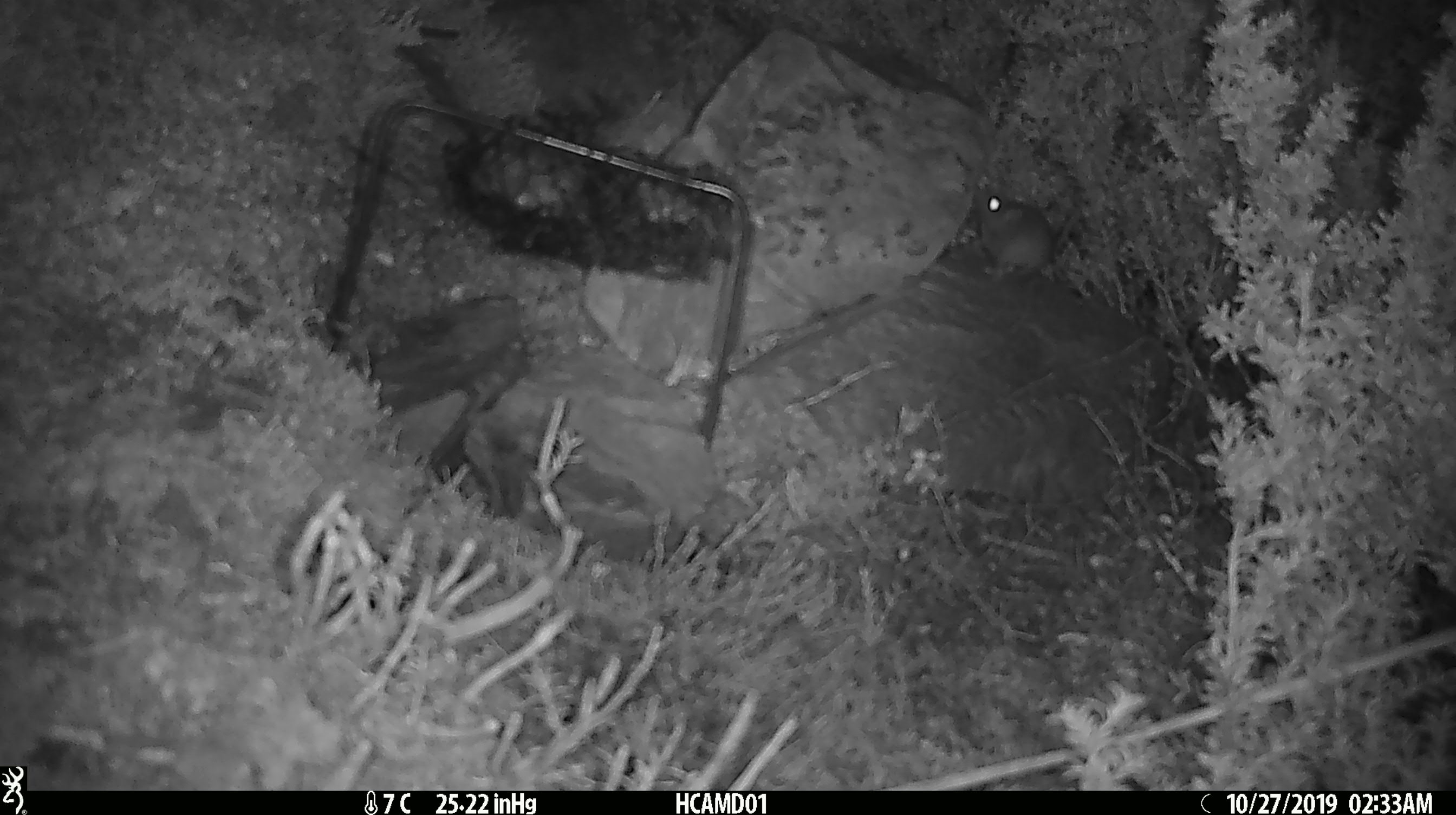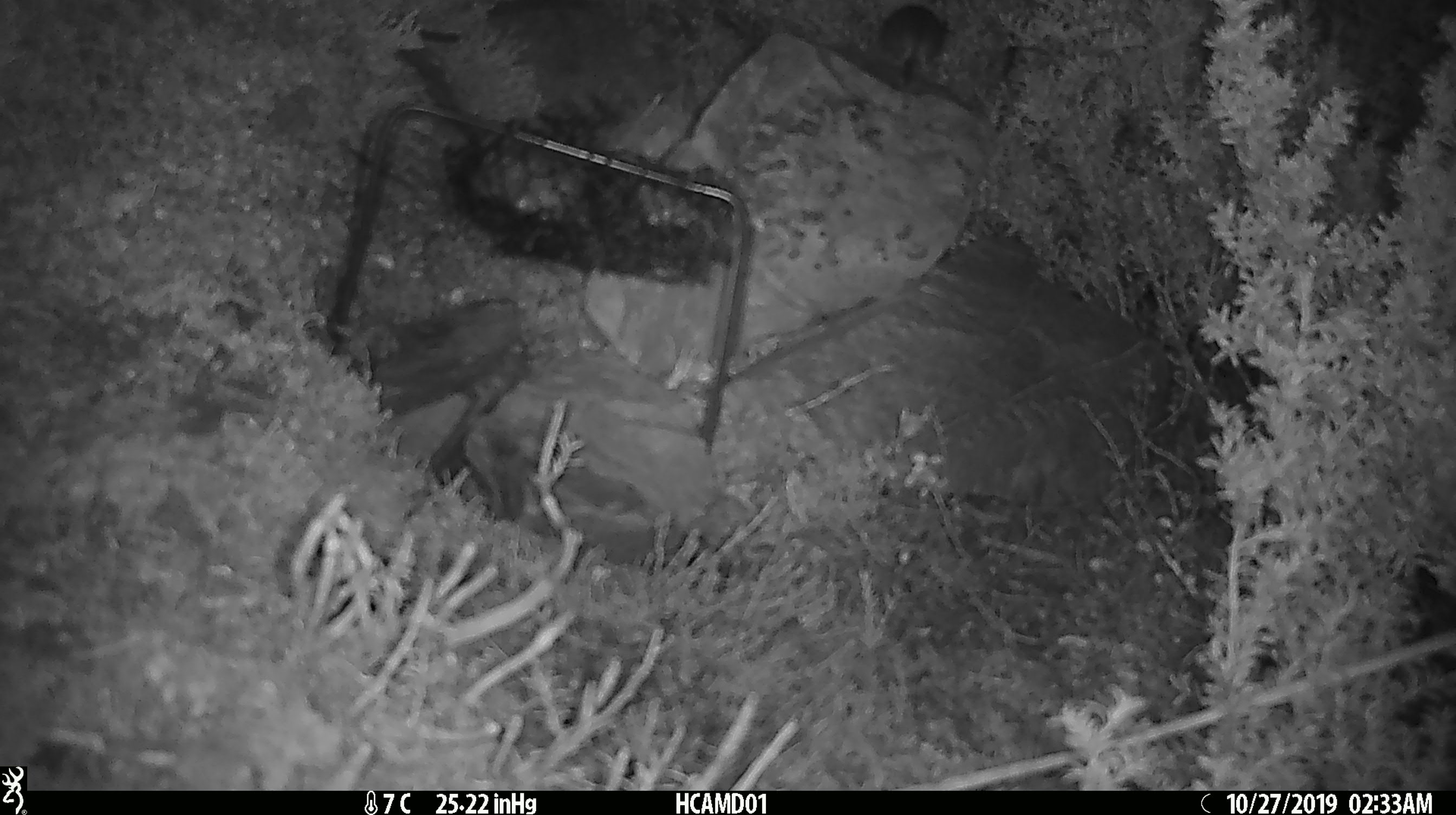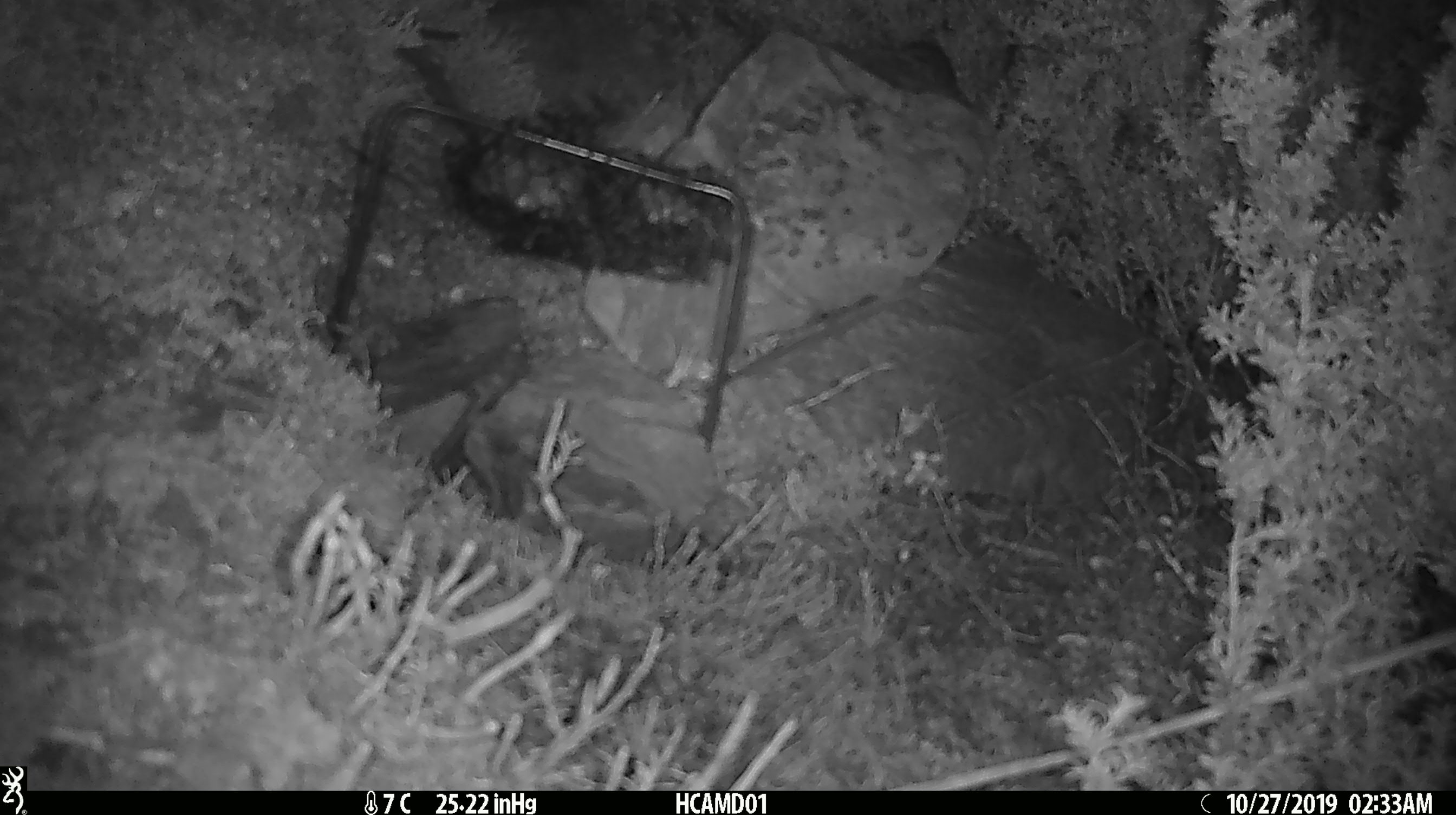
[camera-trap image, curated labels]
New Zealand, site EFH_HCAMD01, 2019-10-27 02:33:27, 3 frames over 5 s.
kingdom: Animalia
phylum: Chordata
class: Mammalia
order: Rodentia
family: Muridae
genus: Mus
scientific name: Mus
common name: mouse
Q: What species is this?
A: Mouse (Mus).